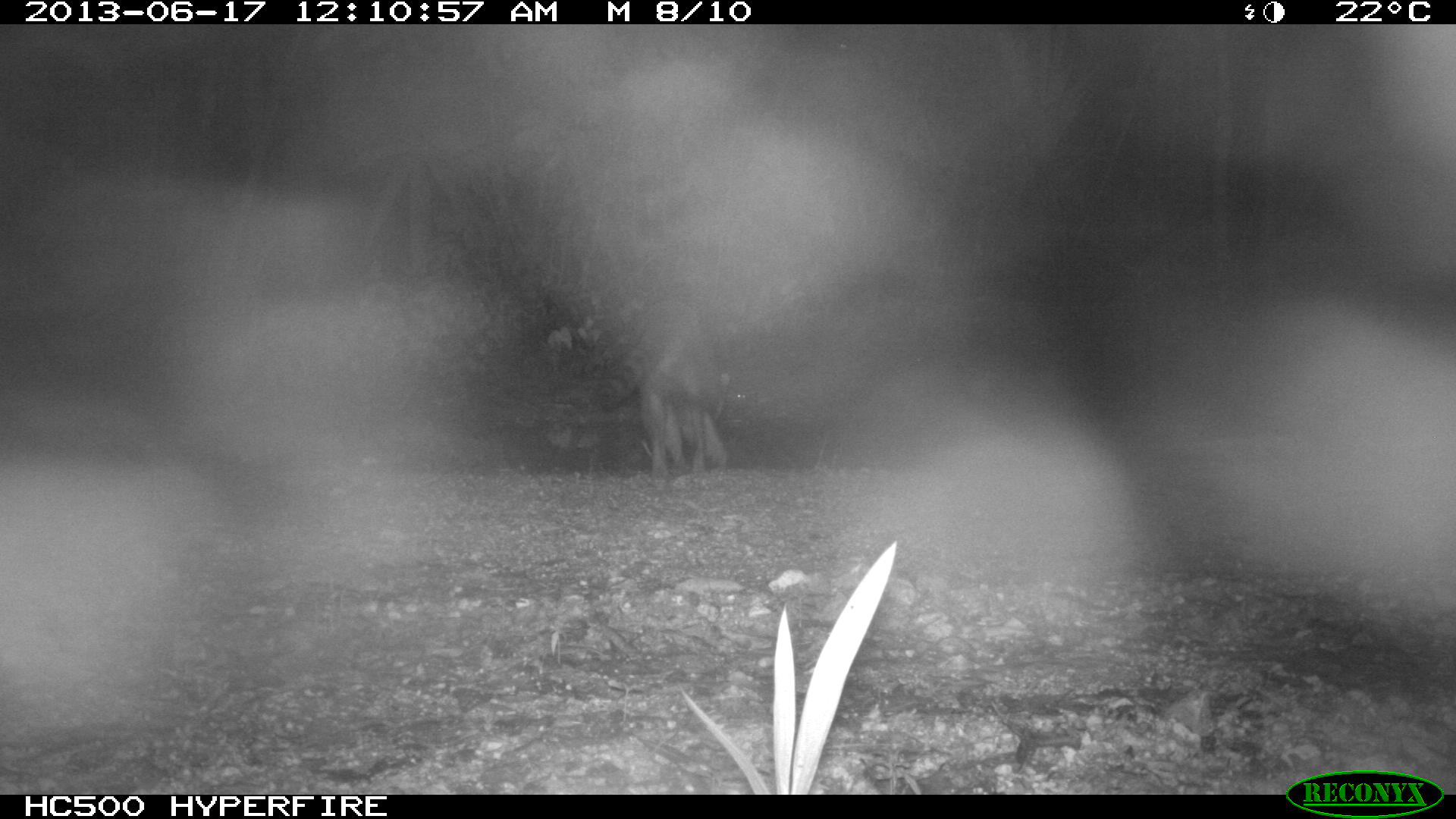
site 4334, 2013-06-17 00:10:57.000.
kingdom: Animalia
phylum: Chordata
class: Mammalia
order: Carnivora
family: Procyonidae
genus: Procyon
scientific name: Procyon lotor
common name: common raccoon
Procyon lotor (common raccoon), count 1.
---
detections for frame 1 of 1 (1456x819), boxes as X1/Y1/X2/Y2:
procyon lotor: 592/293/732/490